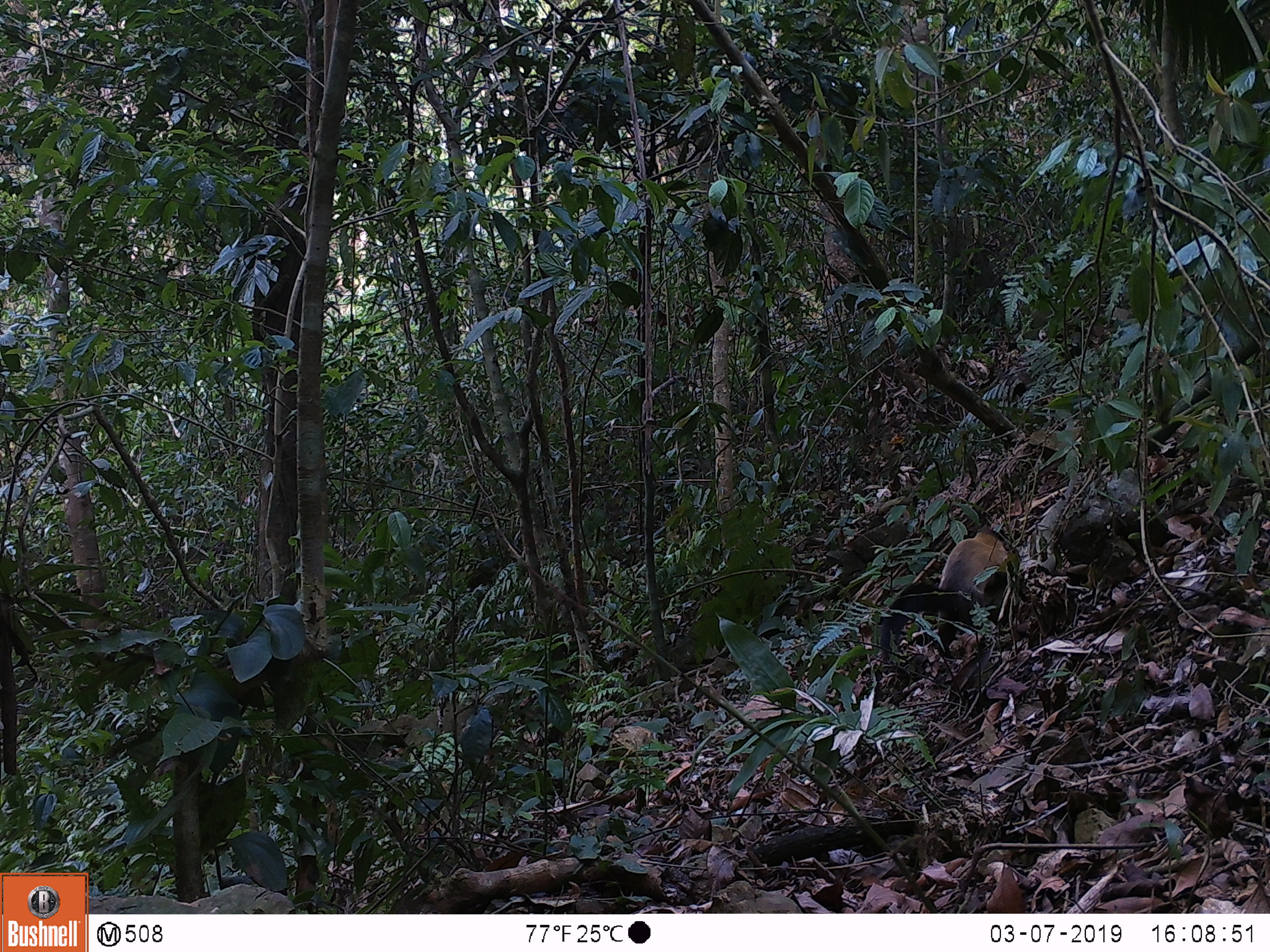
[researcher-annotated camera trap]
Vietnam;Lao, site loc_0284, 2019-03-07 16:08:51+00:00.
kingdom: Animalia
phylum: Chordata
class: Mammalia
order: Carnivora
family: Mustelidae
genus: Martes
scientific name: Martes flavigula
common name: yellow-throated marten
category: yellow throated marten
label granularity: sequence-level